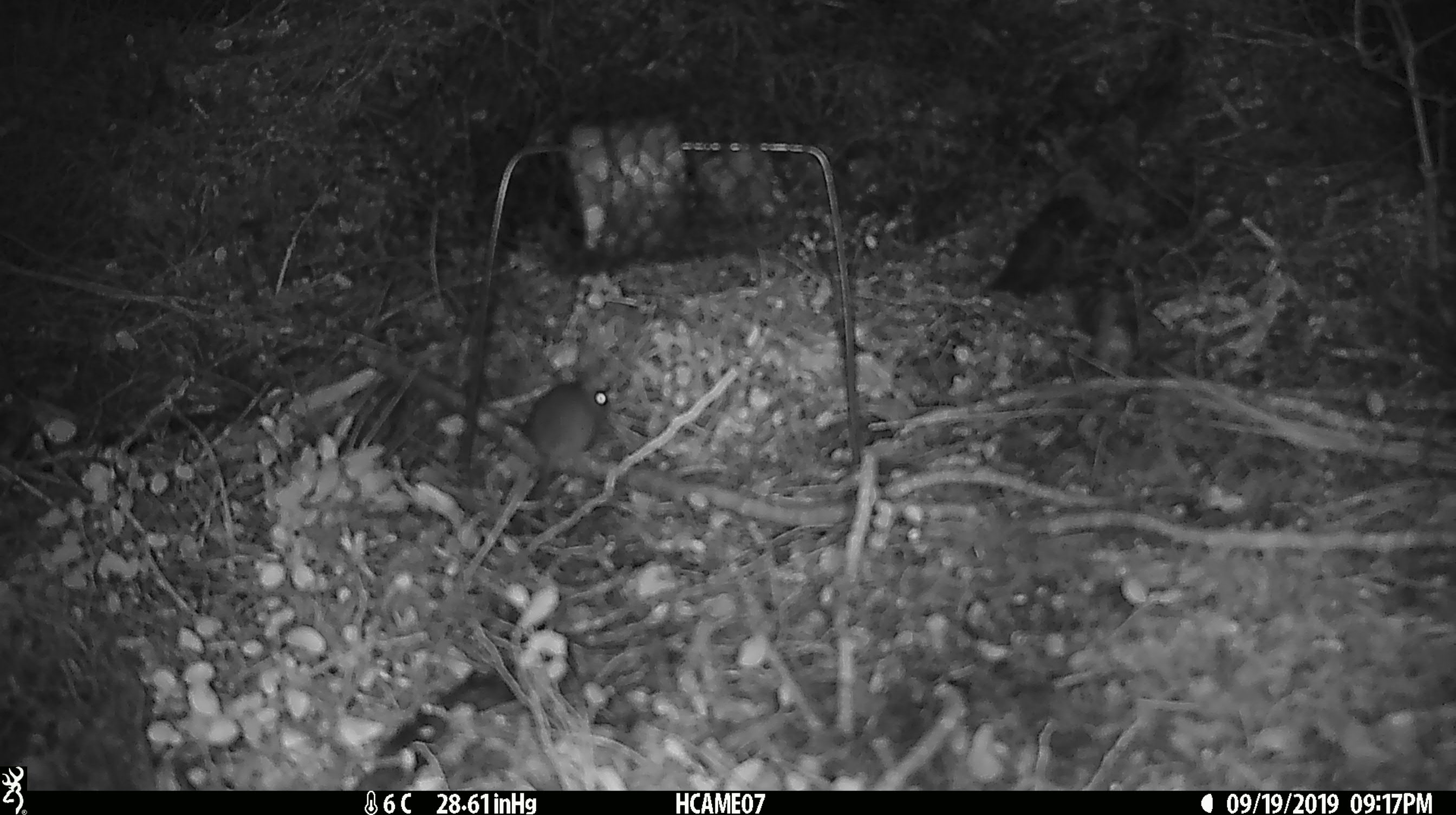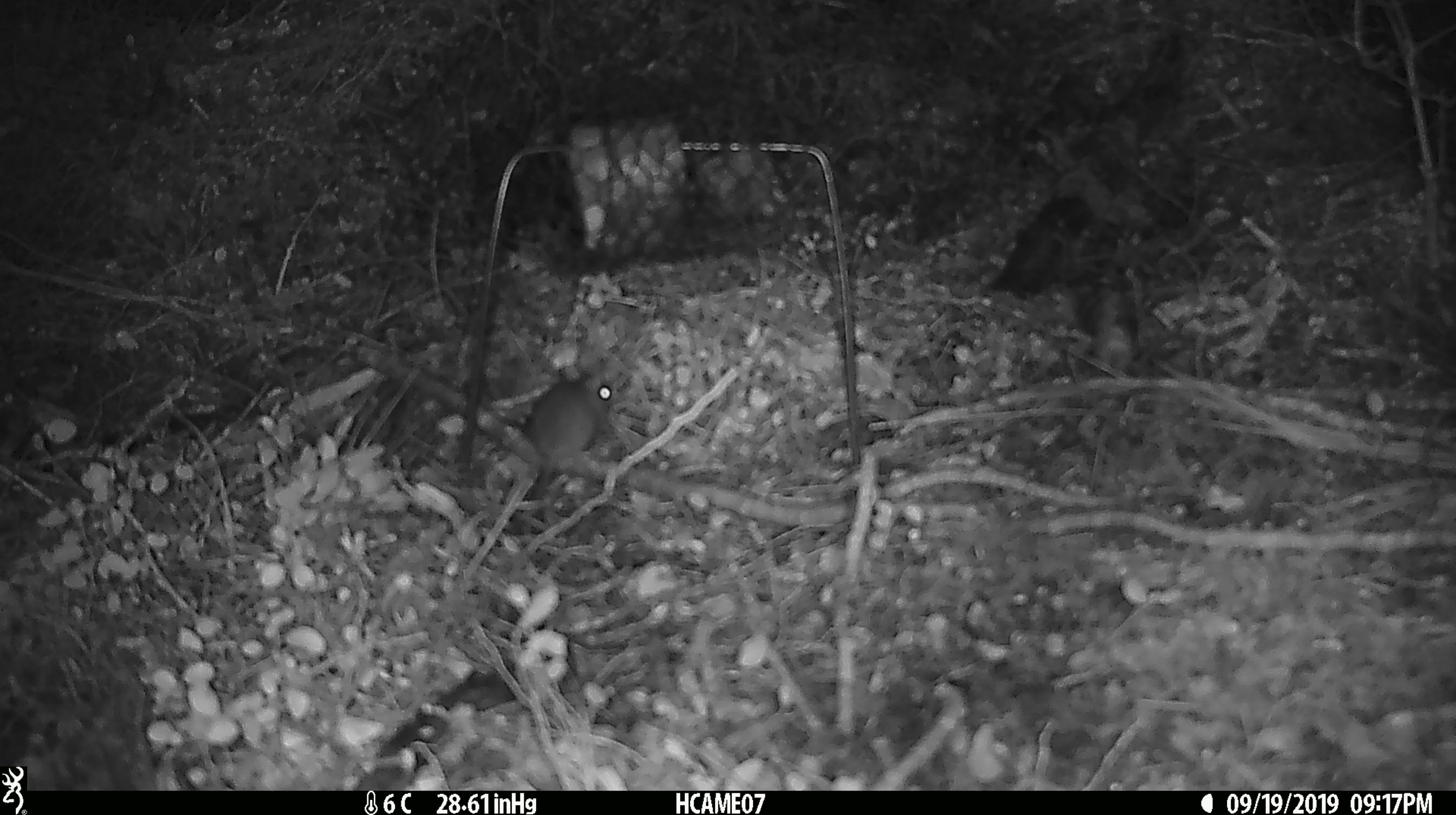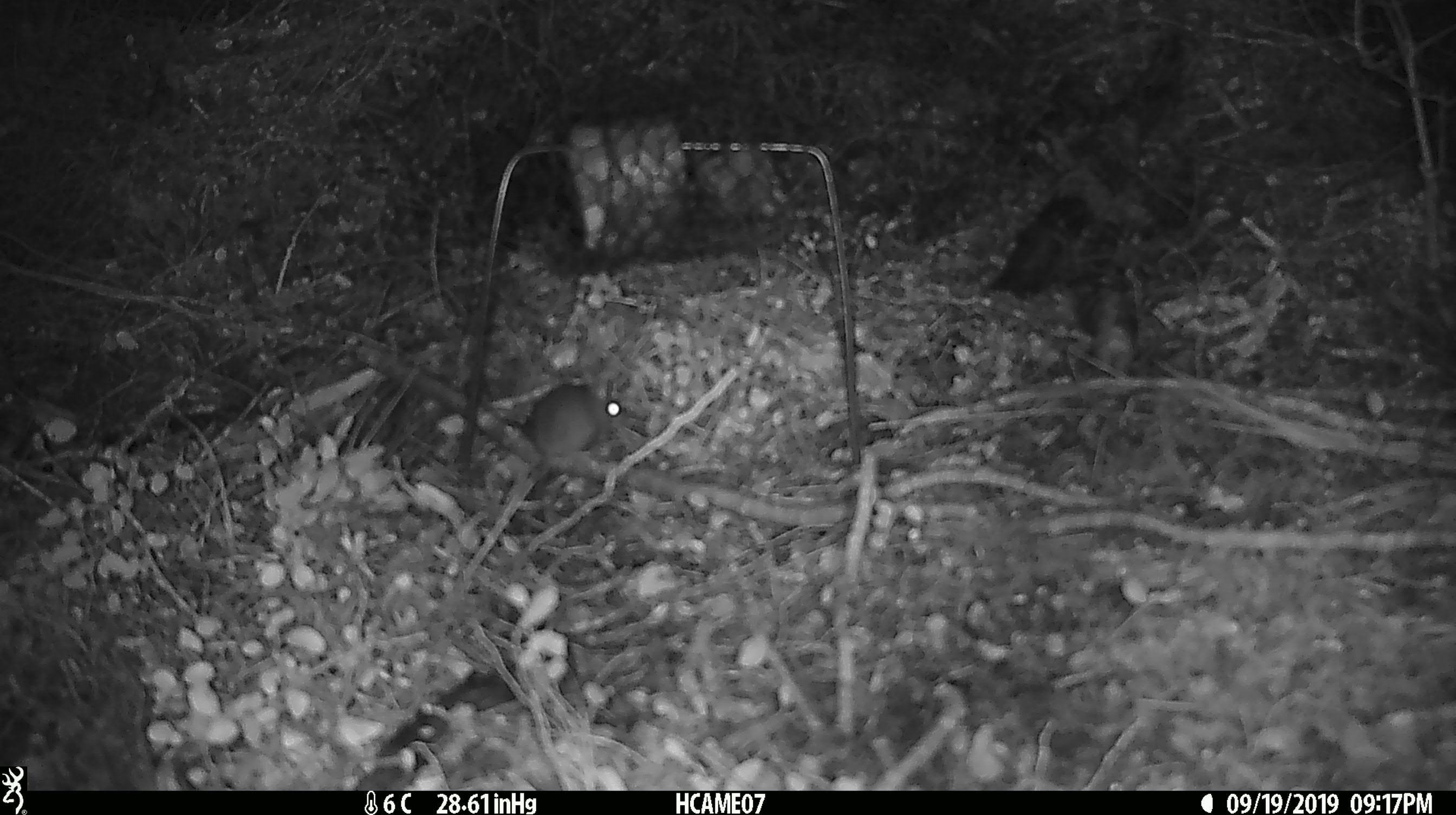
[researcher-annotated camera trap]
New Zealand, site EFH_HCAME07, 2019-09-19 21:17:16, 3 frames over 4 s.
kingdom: Animalia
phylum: Chordata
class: Mammalia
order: Rodentia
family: Muridae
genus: Mus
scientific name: Mus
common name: mouse